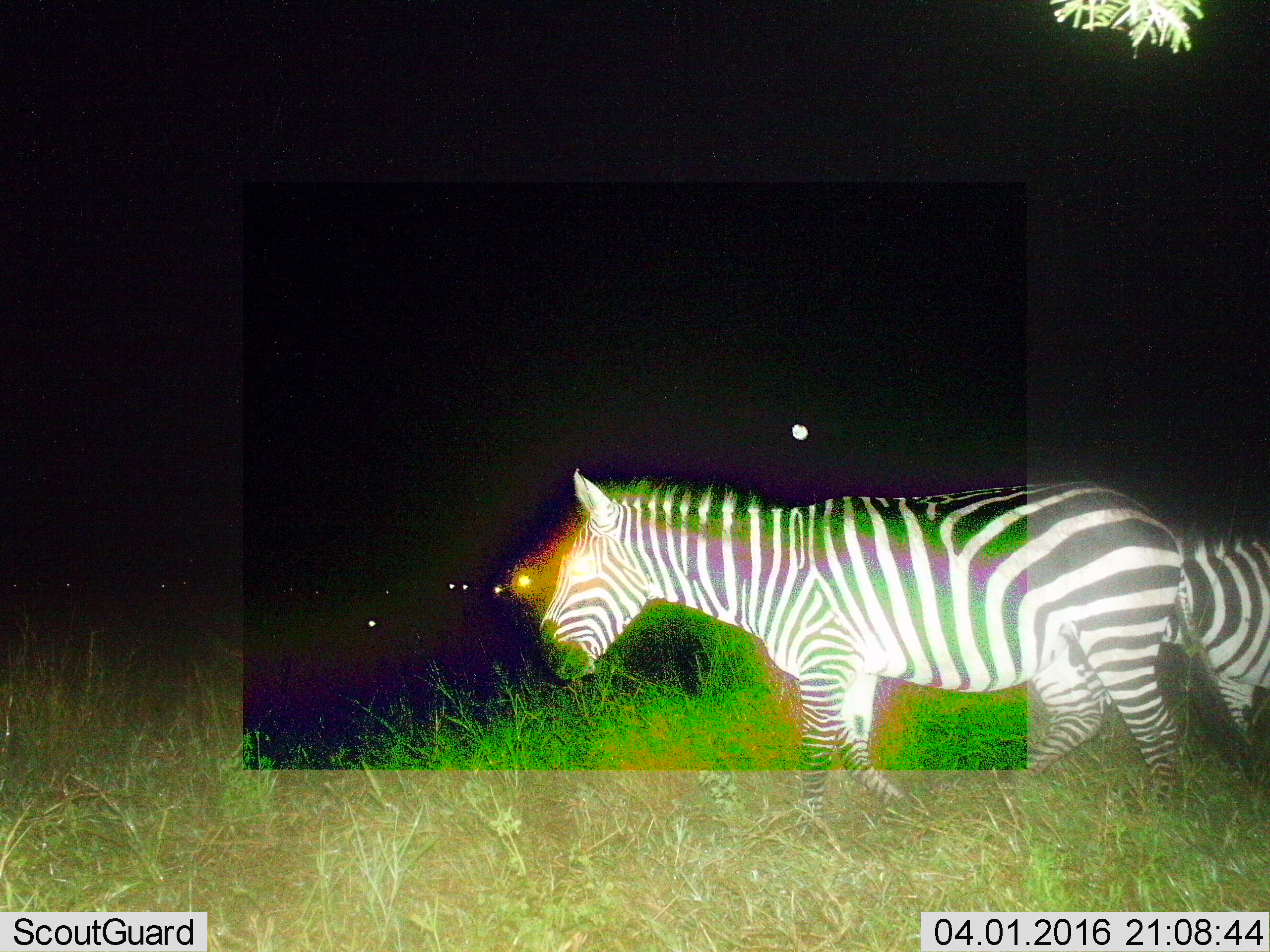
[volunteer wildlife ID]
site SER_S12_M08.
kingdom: Animalia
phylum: Chordata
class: Mammalia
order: Perissodactyla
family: Equidae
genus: Equus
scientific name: Equus quagga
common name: plains zebra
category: zebraplains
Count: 2.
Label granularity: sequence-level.